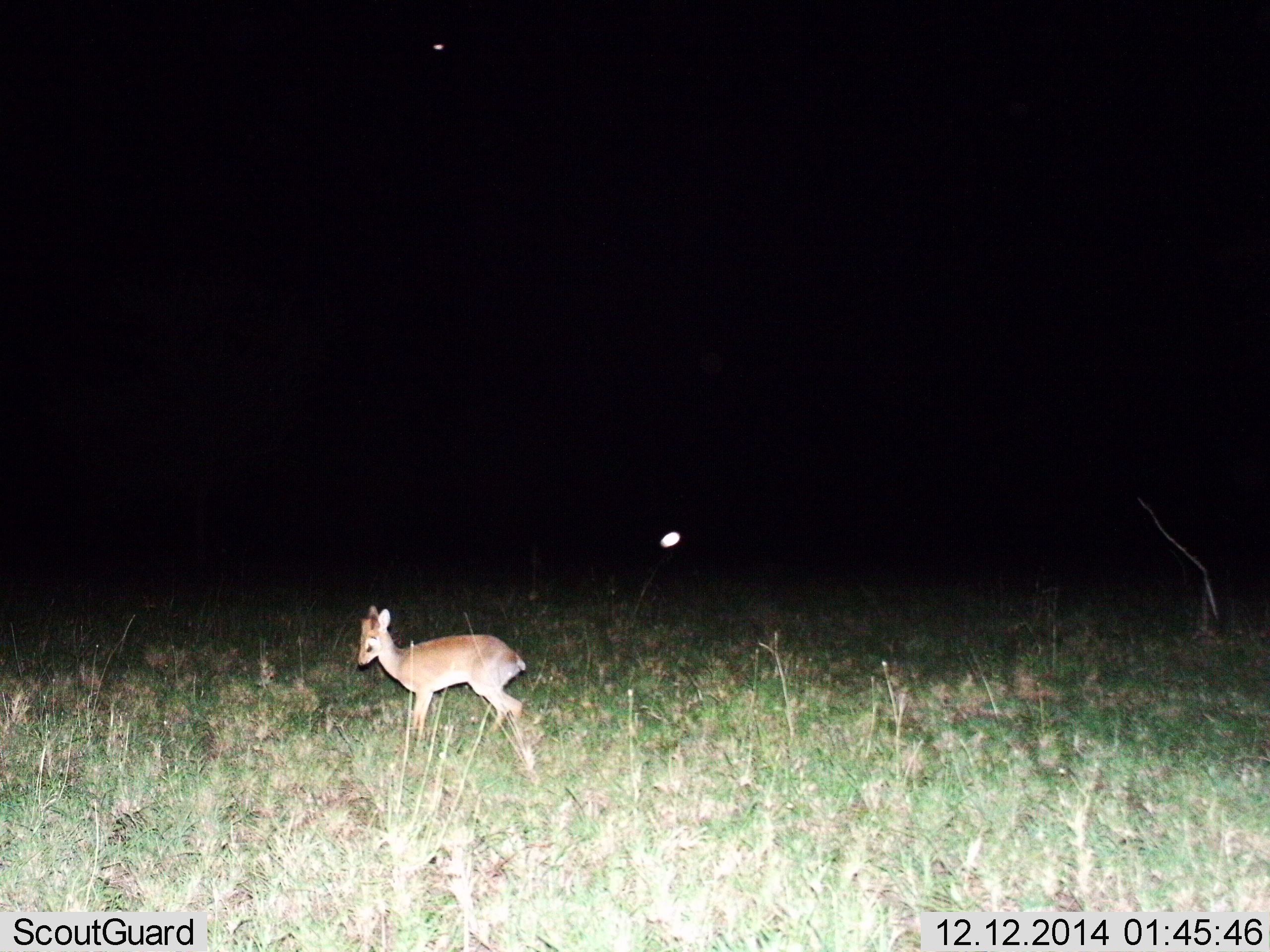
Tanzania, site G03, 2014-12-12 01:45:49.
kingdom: Animalia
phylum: Chordata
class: Mammalia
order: Artiodactyla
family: Bovidae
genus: Madoqua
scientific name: Madoqua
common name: dikdik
Dikdik (Madoqua), count 1. Behavior (volunteer vote fractions): standing 90%, resting 0%, moving 10%, interacting 0%. Young present (vote fraction): 0%. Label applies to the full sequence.